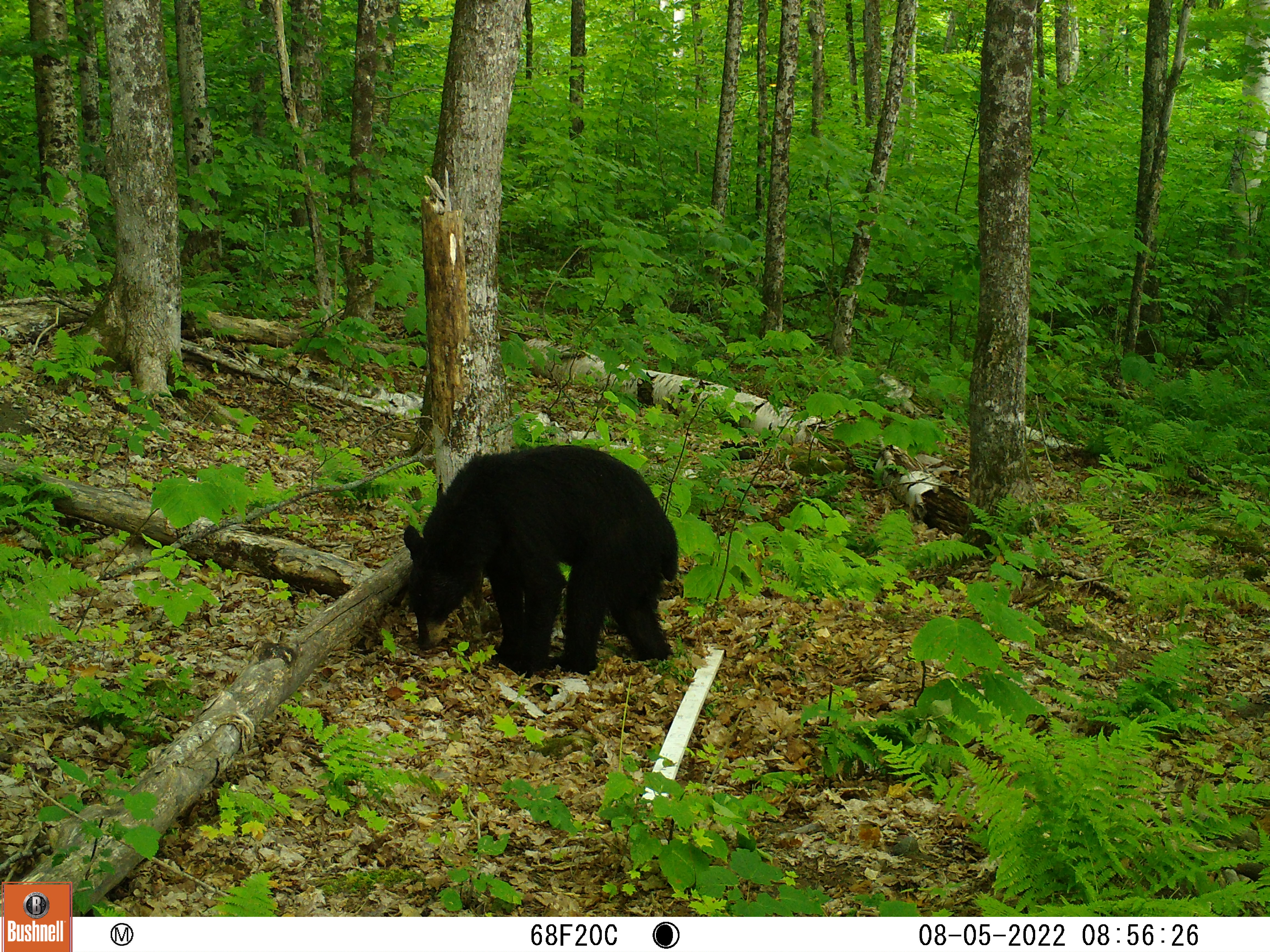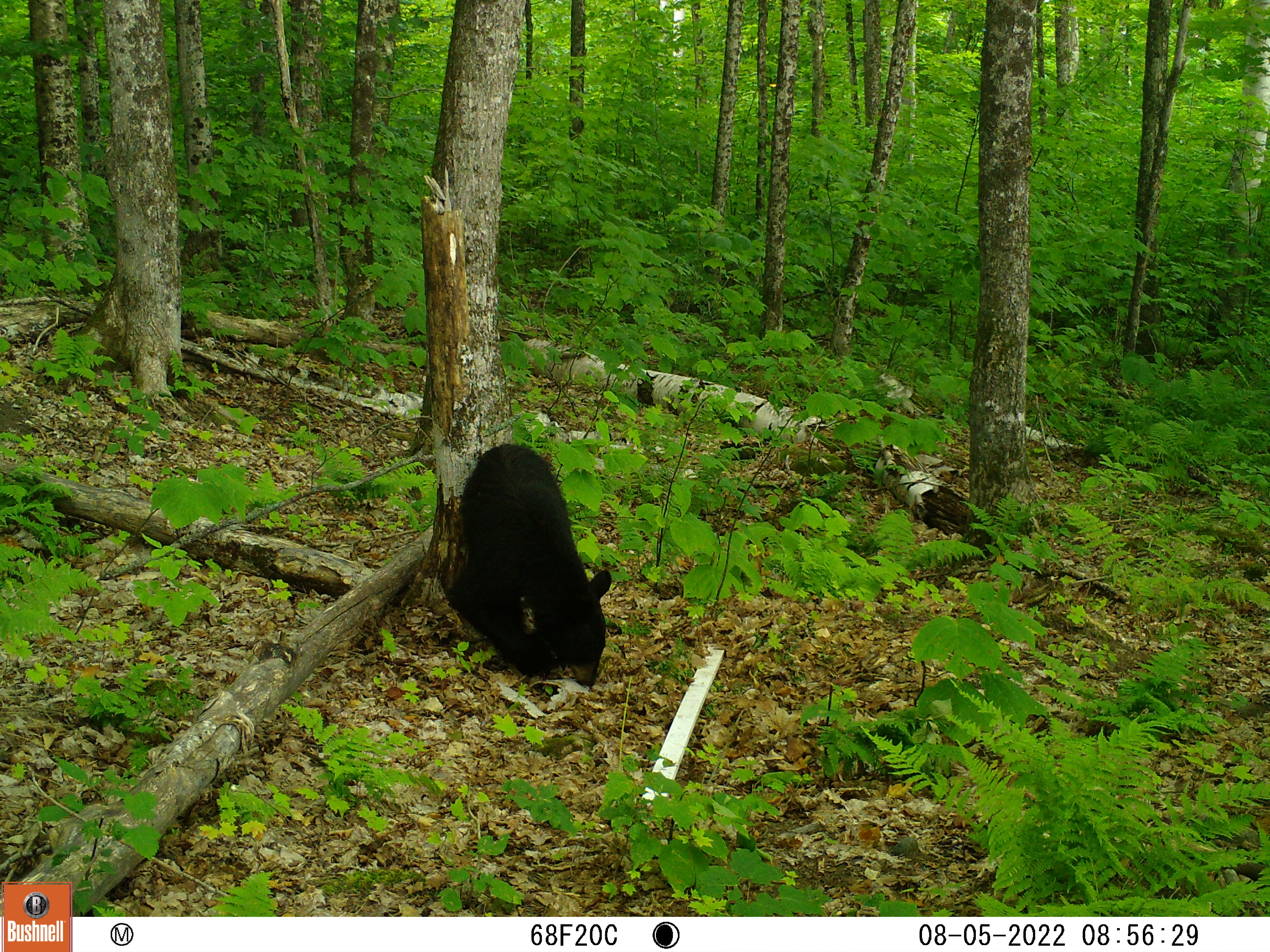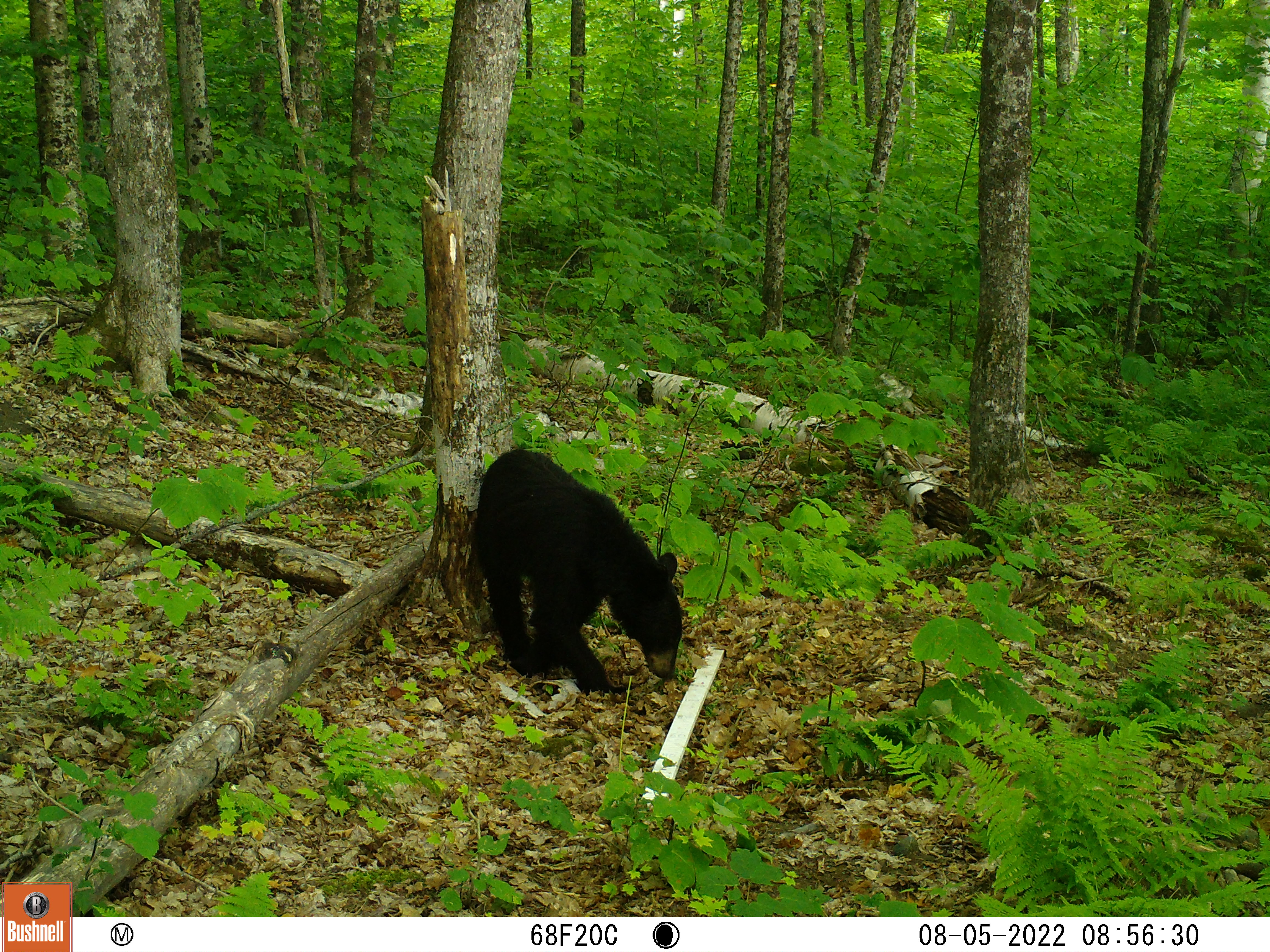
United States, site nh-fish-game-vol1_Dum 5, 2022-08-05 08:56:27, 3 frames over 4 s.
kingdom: Animalia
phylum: Chordata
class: Mammalia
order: Carnivora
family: Ursidae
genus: Ursus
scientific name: Ursus americanus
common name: black bear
Black bear (Ursus americanus).